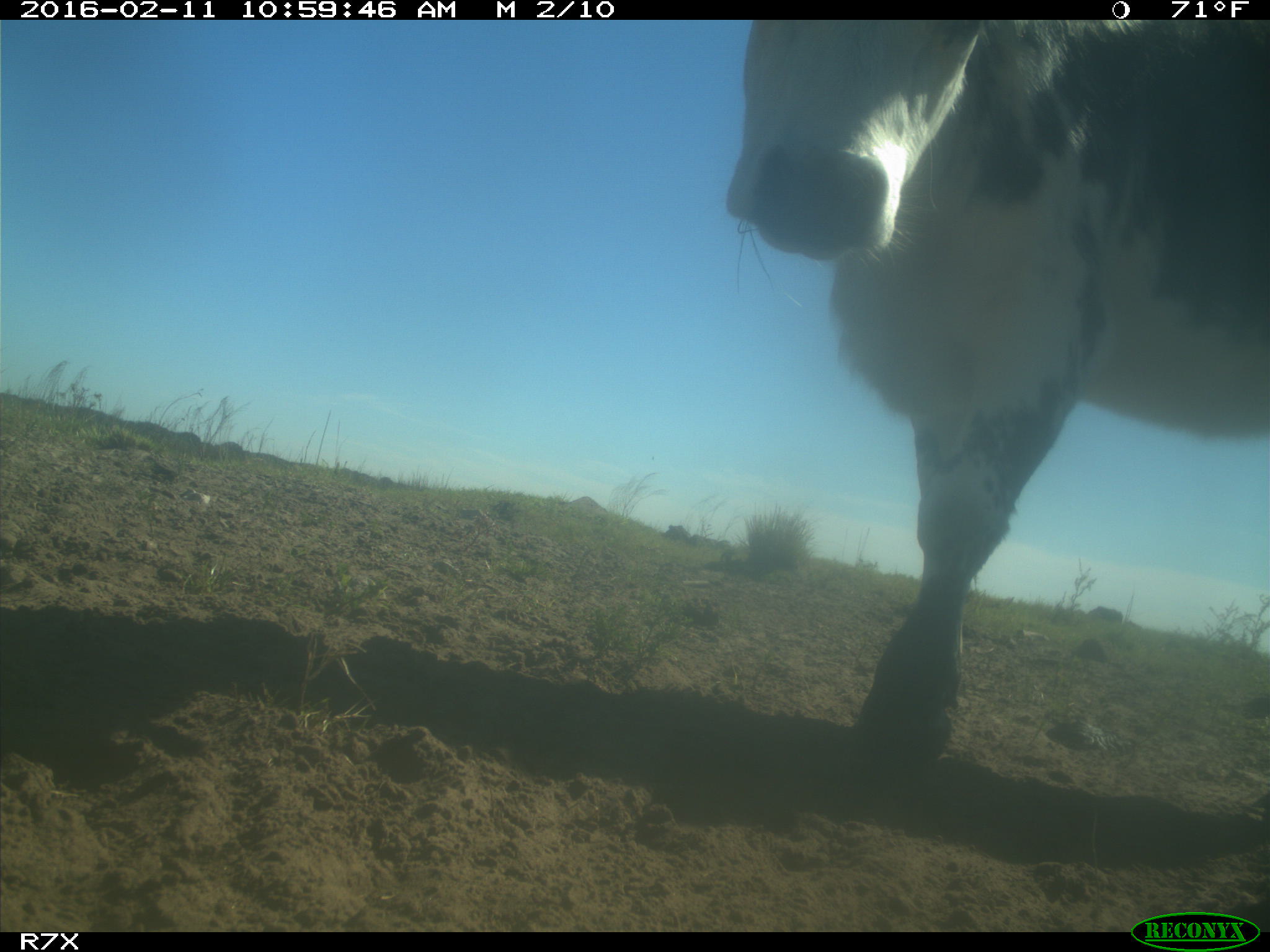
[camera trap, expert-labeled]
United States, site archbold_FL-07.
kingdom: Animalia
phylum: Chordata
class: Mammalia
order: Artiodactyla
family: Bovidae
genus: Bos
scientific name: Bos taurus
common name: domestic cow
Bos taurus (domestic cow).